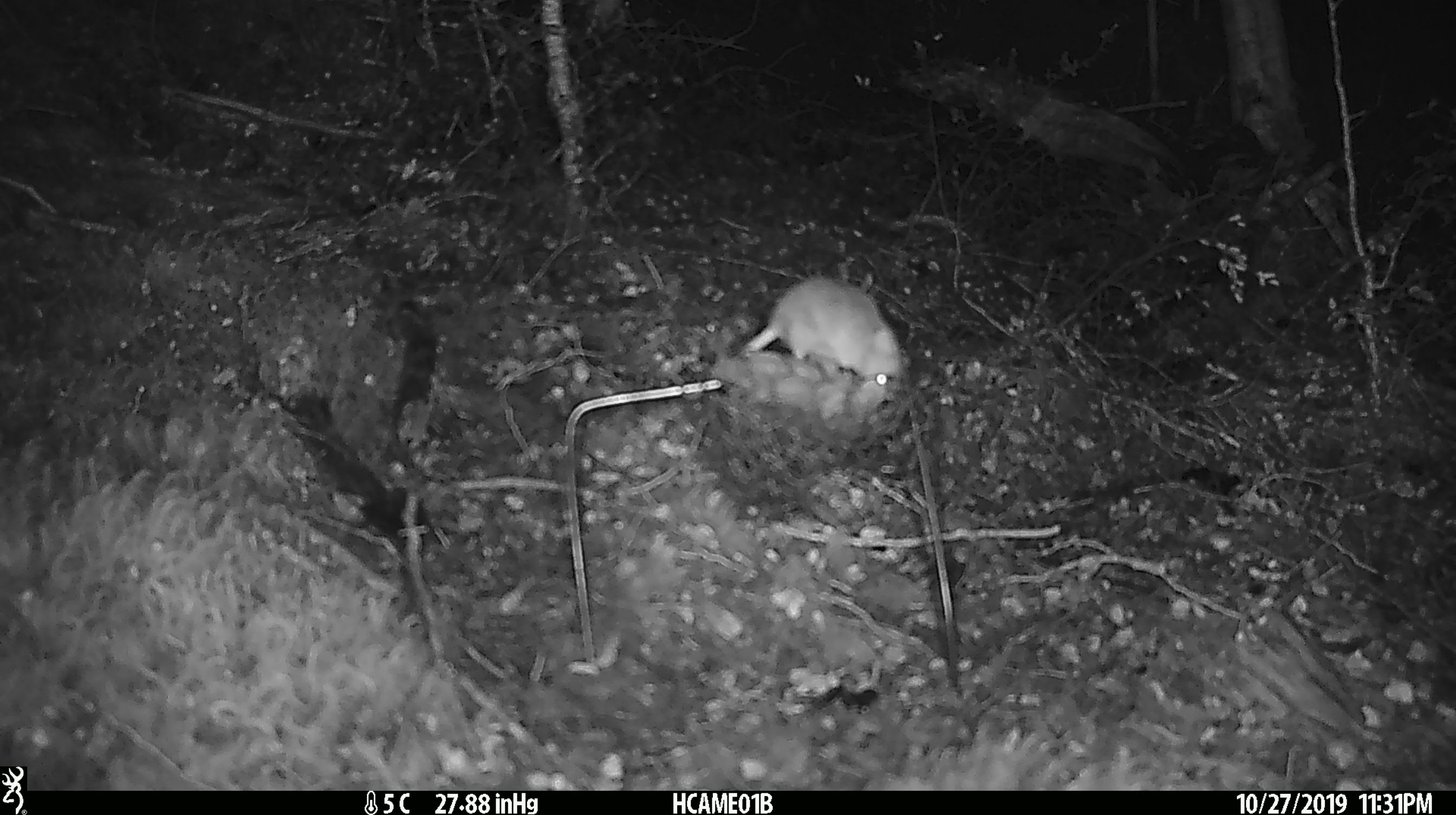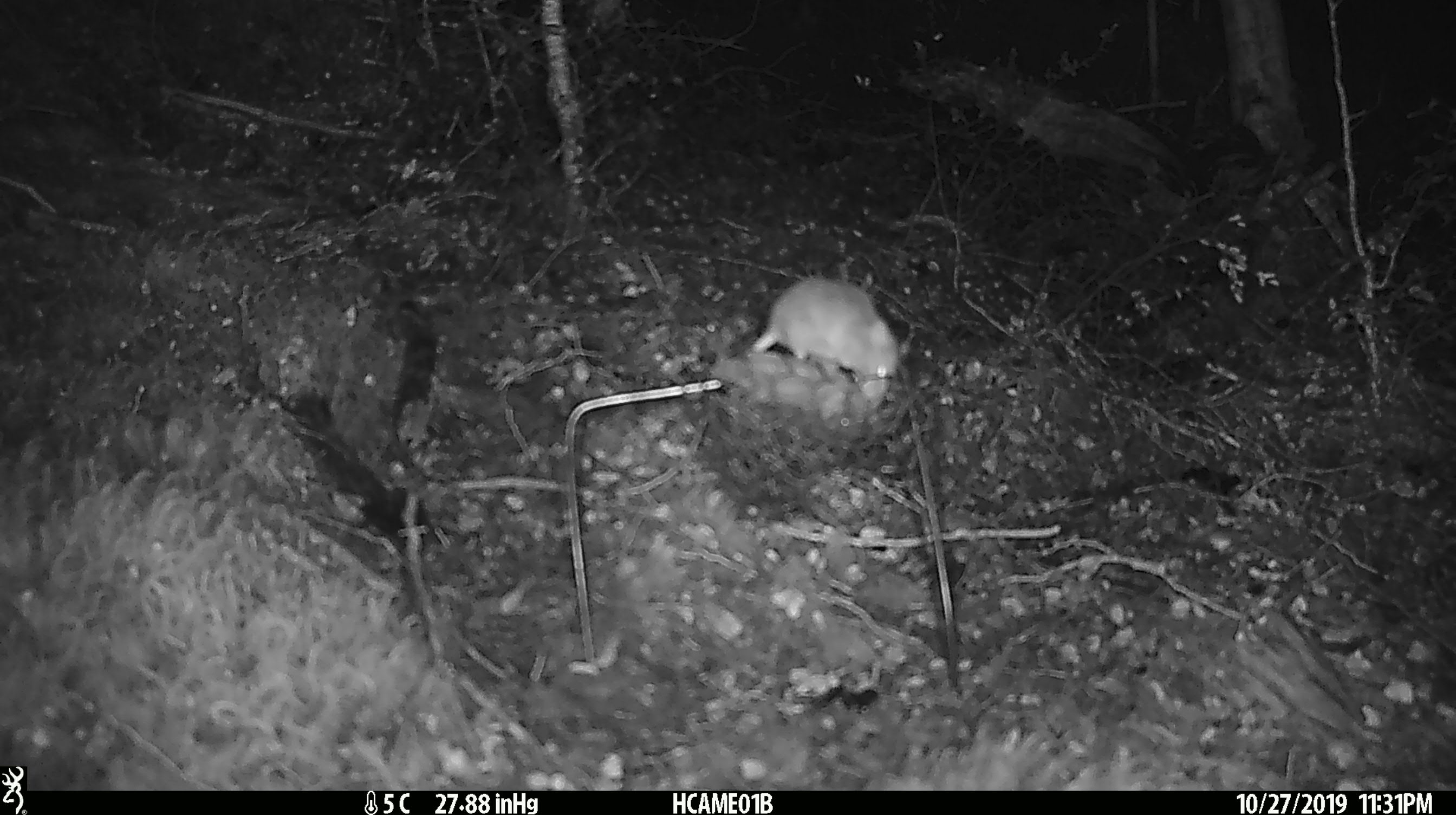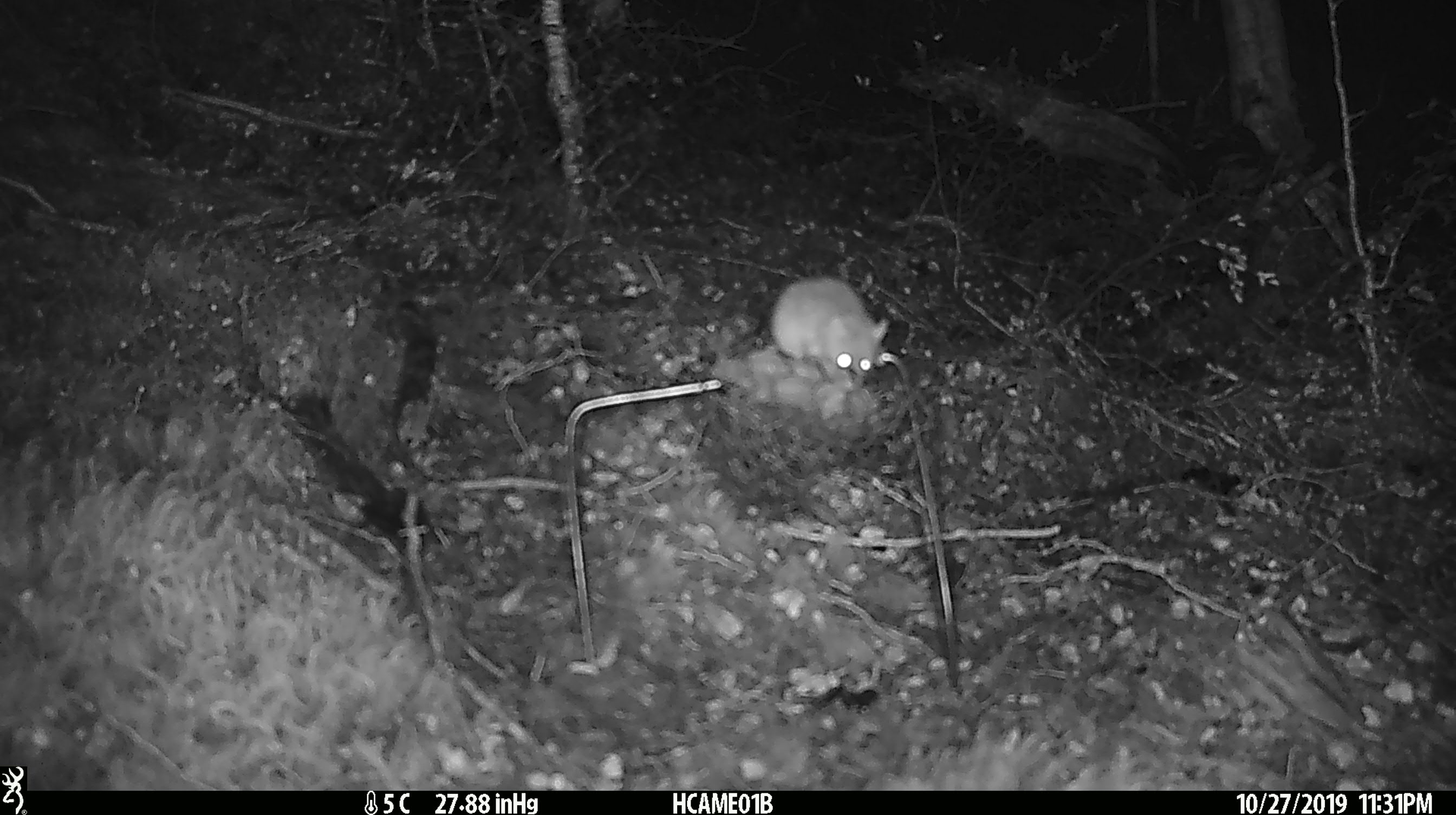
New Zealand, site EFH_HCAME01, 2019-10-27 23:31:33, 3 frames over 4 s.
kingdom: Animalia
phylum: Chordata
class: Mammalia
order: Rodentia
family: Muridae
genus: Mus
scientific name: Mus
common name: mouse